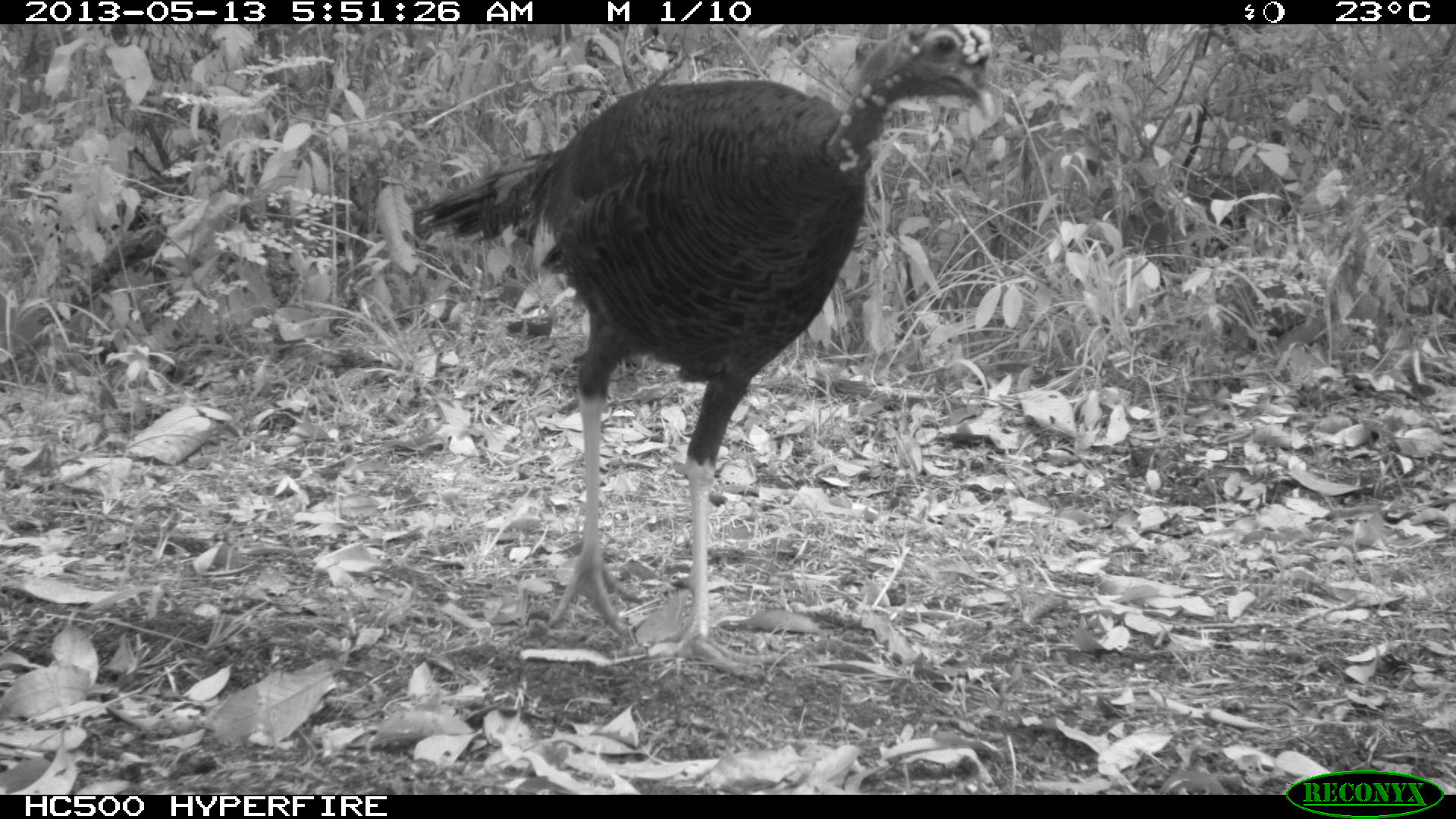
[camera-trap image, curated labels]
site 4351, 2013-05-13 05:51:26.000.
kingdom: Animalia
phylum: Chordata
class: Aves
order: Galliformes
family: Phasianidae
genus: Meleagris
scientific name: Meleagris ocellata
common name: ocellated turkey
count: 1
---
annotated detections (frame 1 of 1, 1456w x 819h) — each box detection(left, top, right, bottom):
meleagris ocellata: detection(405, 23, 999, 677)